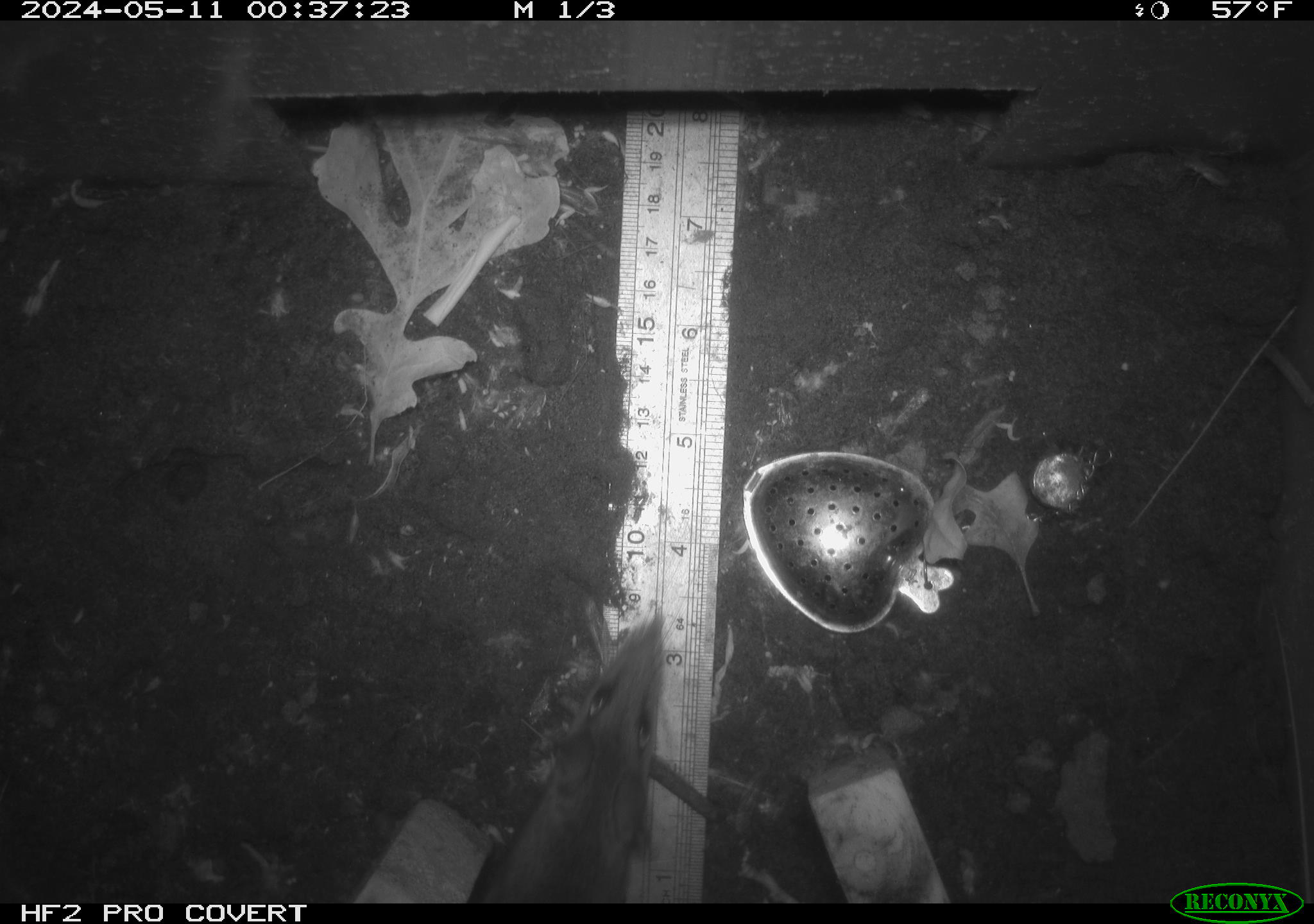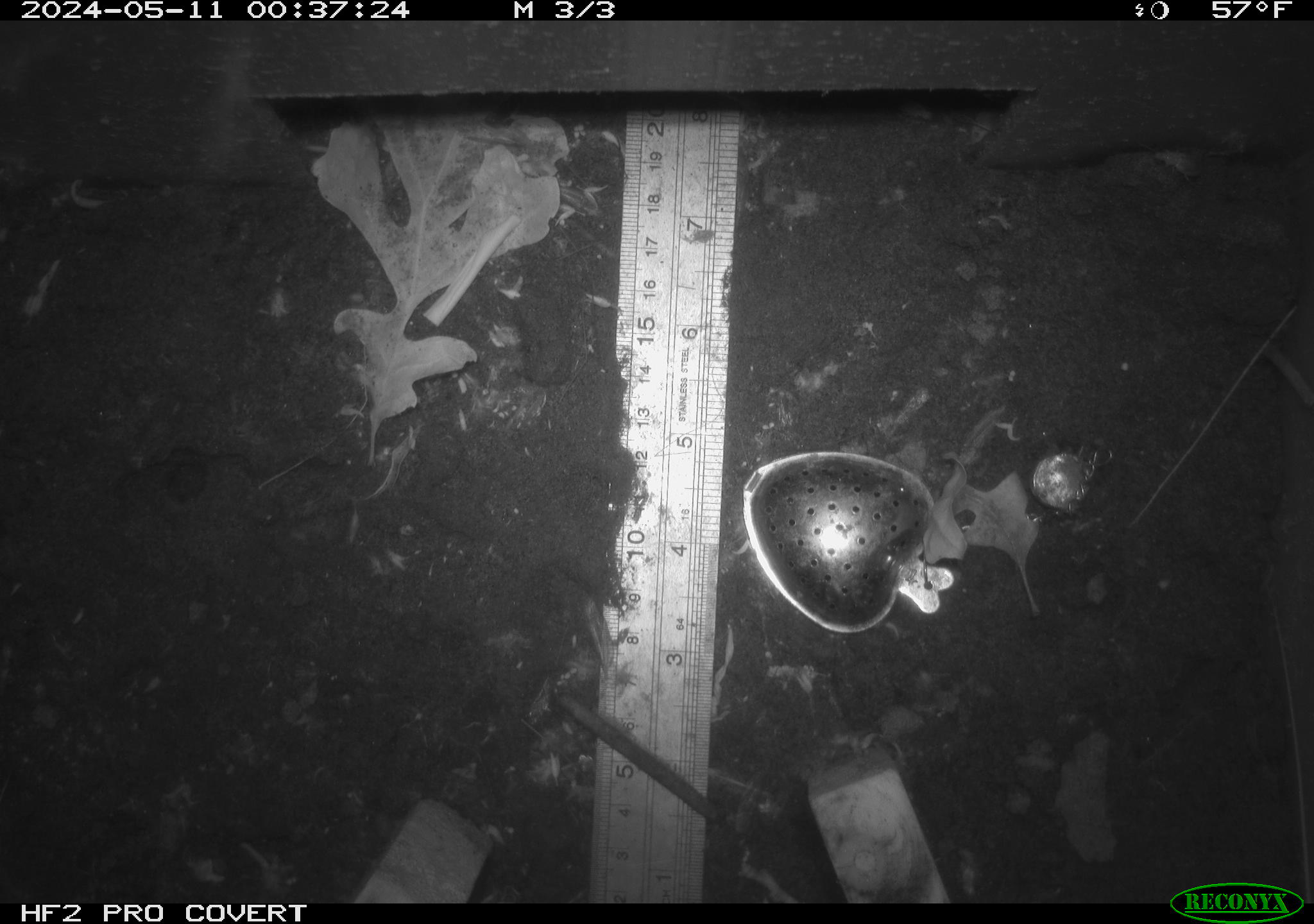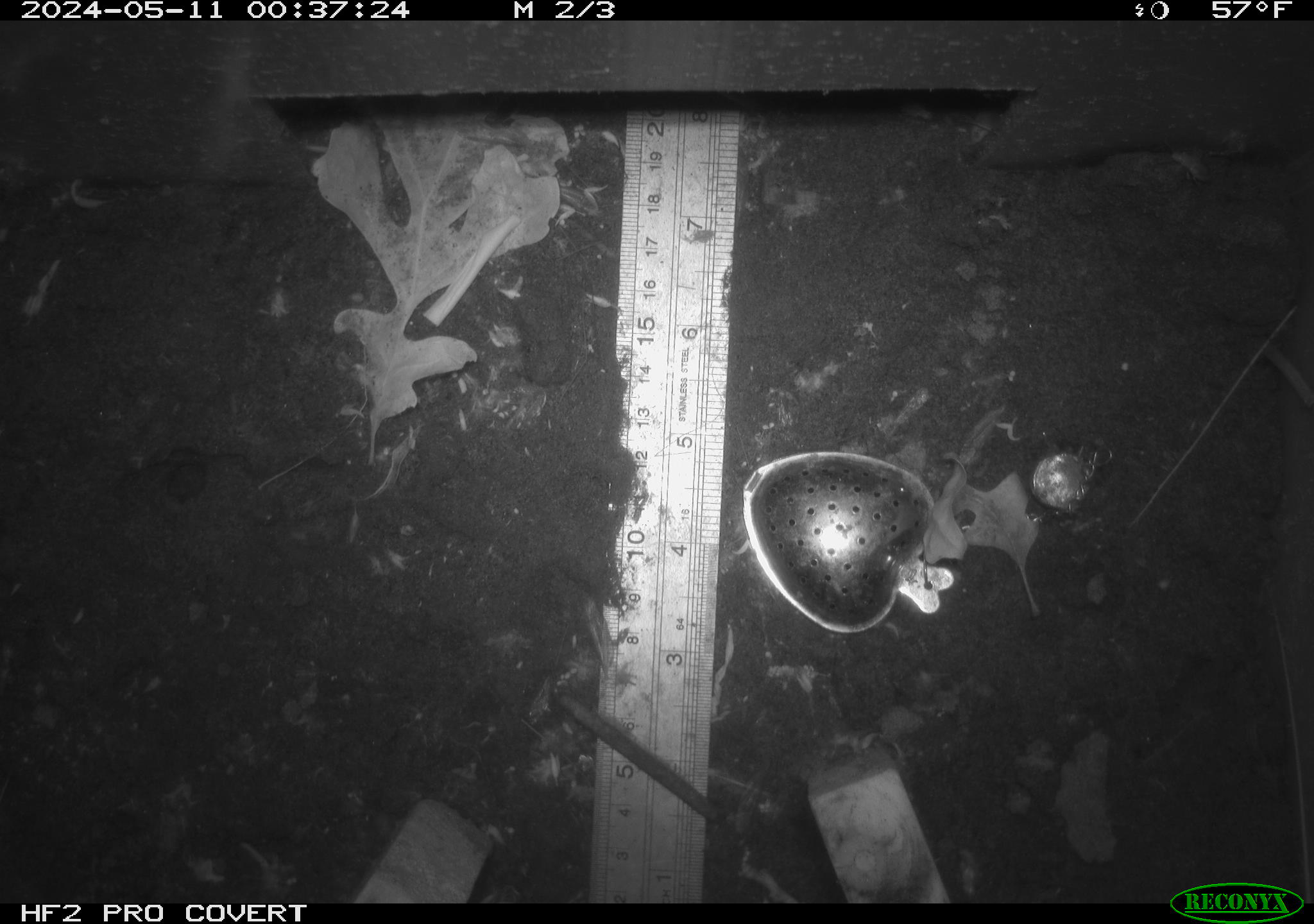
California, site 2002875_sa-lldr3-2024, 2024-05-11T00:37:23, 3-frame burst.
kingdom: Animalia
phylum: Chordata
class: Mammalia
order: Rodentia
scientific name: Rodentia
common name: rodent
Rodent (Rodentia).